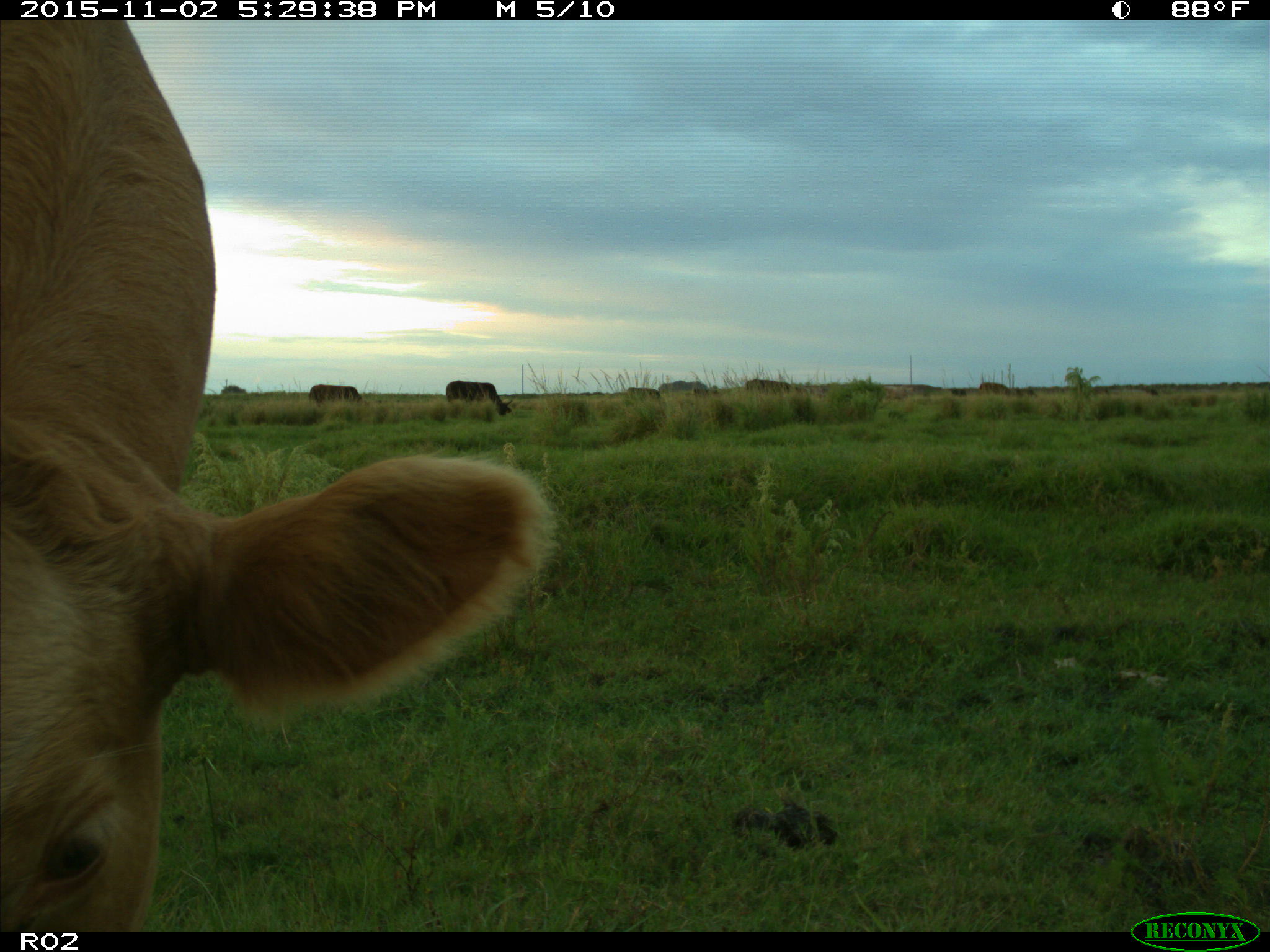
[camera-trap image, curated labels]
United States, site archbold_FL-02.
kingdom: Animalia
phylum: Chordata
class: Mammalia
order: Artiodactyla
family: Bovidae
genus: Bos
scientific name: Bos taurus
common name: domestic cow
Bos taurus (domestic cow).